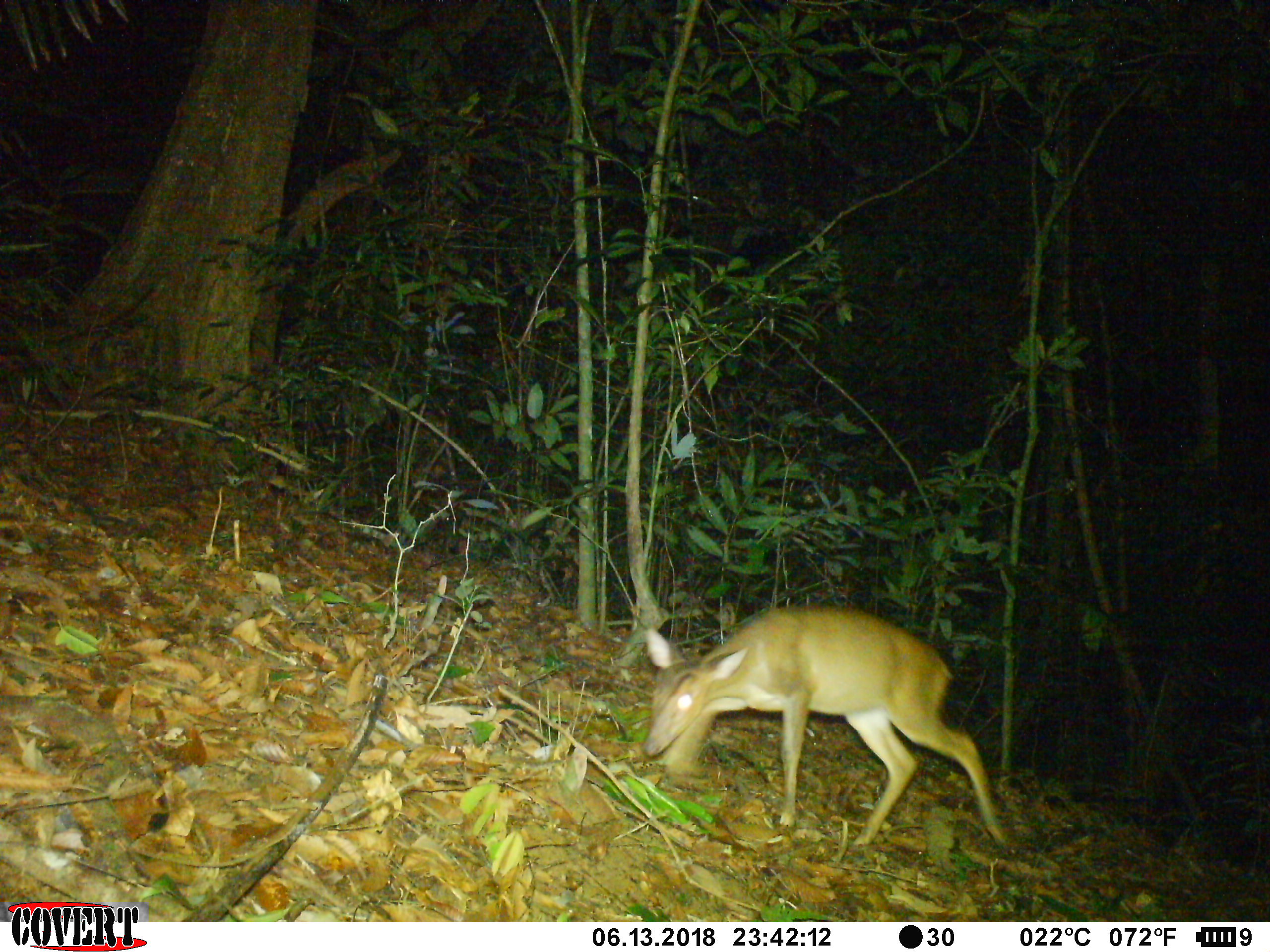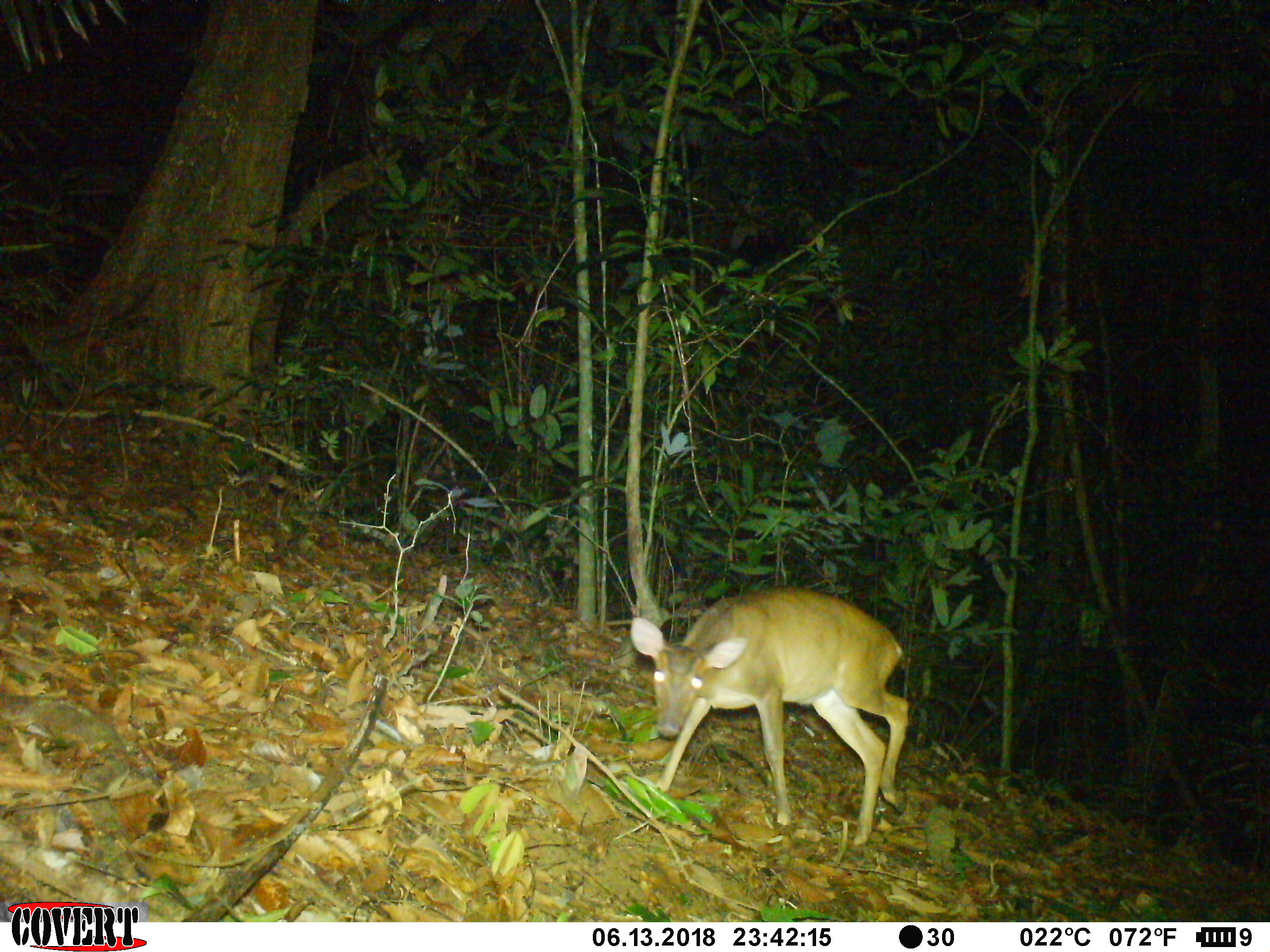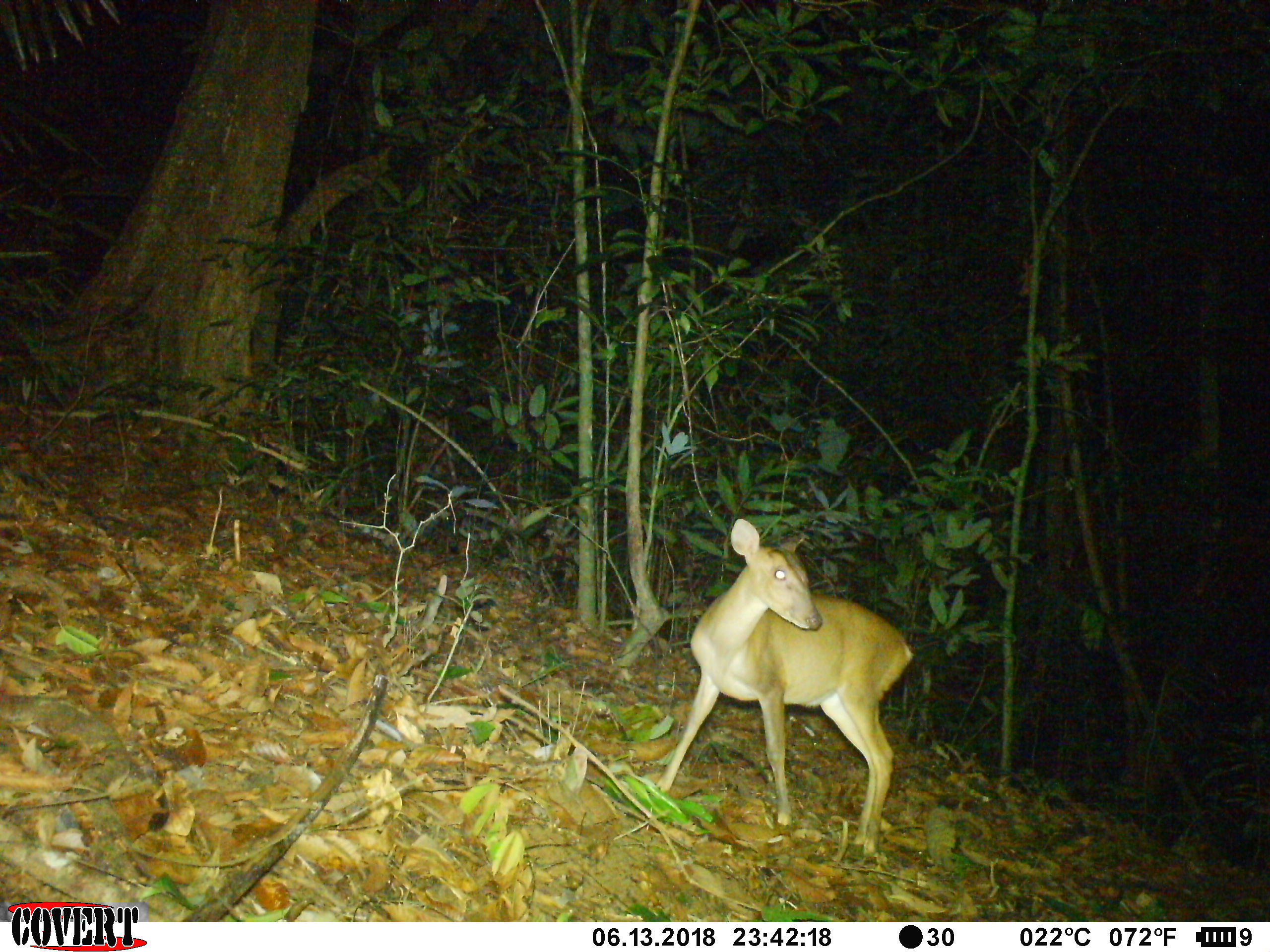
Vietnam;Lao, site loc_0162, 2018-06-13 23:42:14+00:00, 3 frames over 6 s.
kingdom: Animalia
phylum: Chordata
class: Mammalia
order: Artiodactyla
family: Cervidae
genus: Muntiacus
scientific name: Muntiacus vuquangensis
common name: large-antlered muntjac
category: large antlered muntjac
Large antlered muntjac (large-antlered muntjac) (Muntiacus vuquangensis). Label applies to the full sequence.